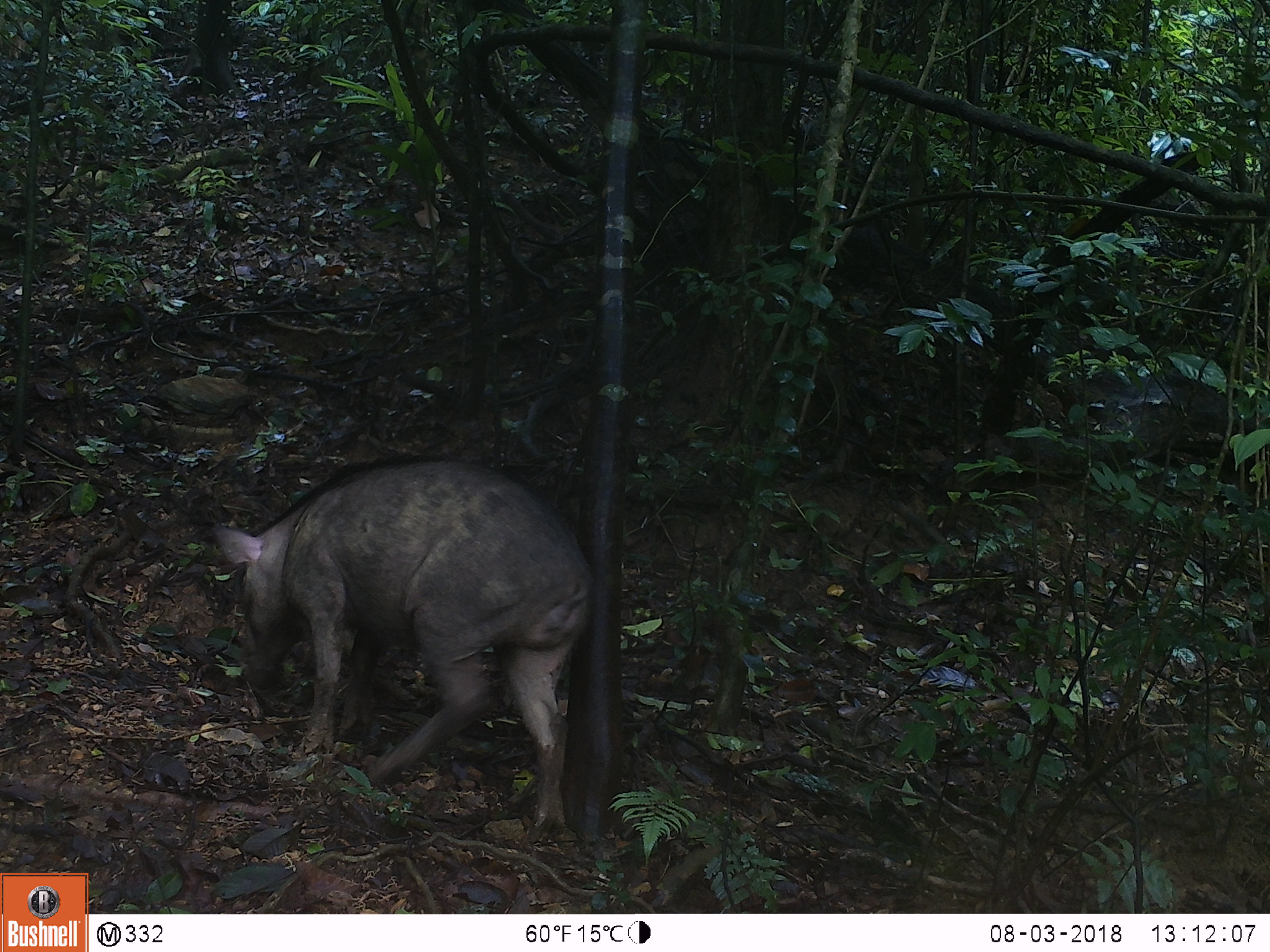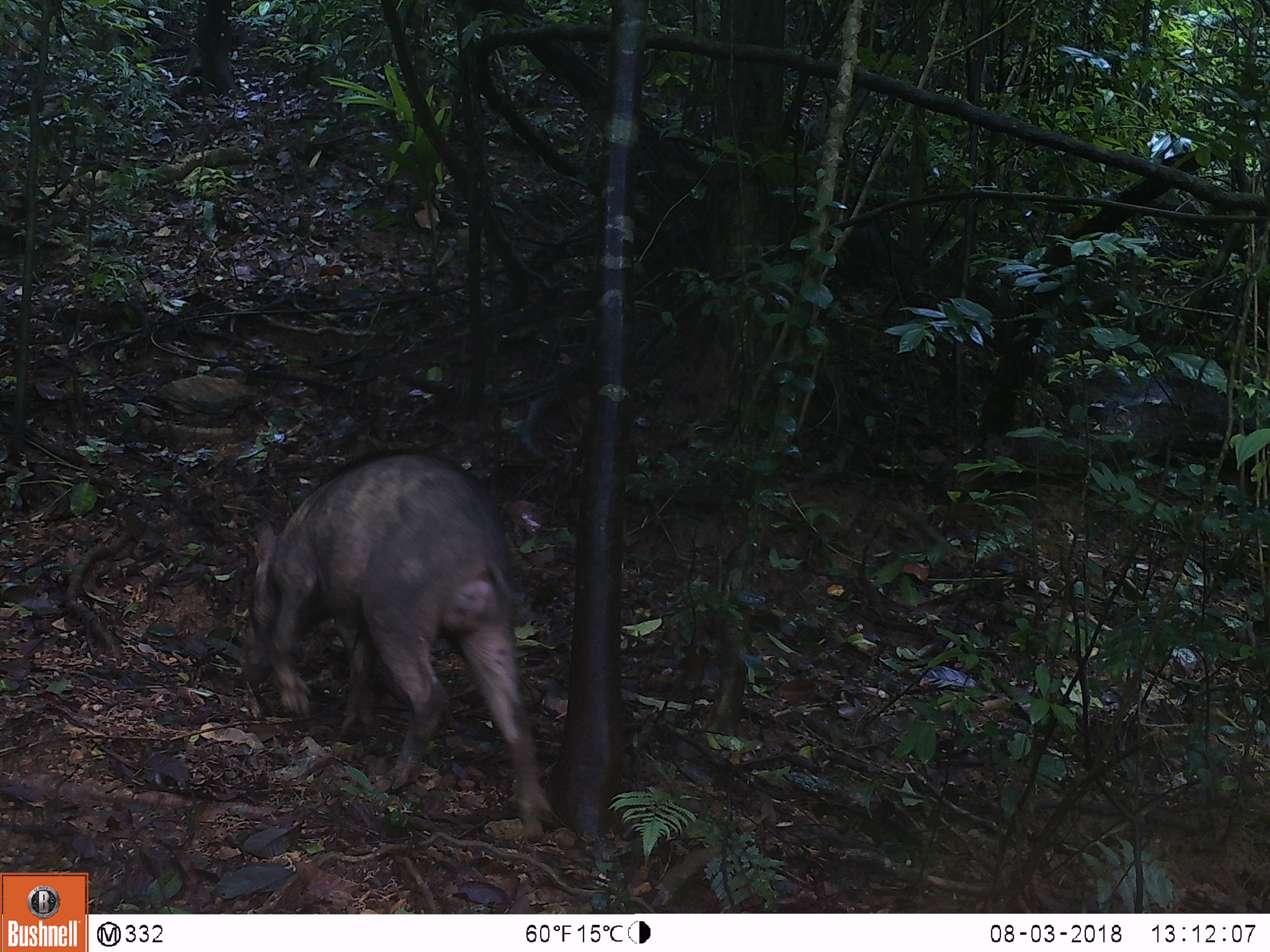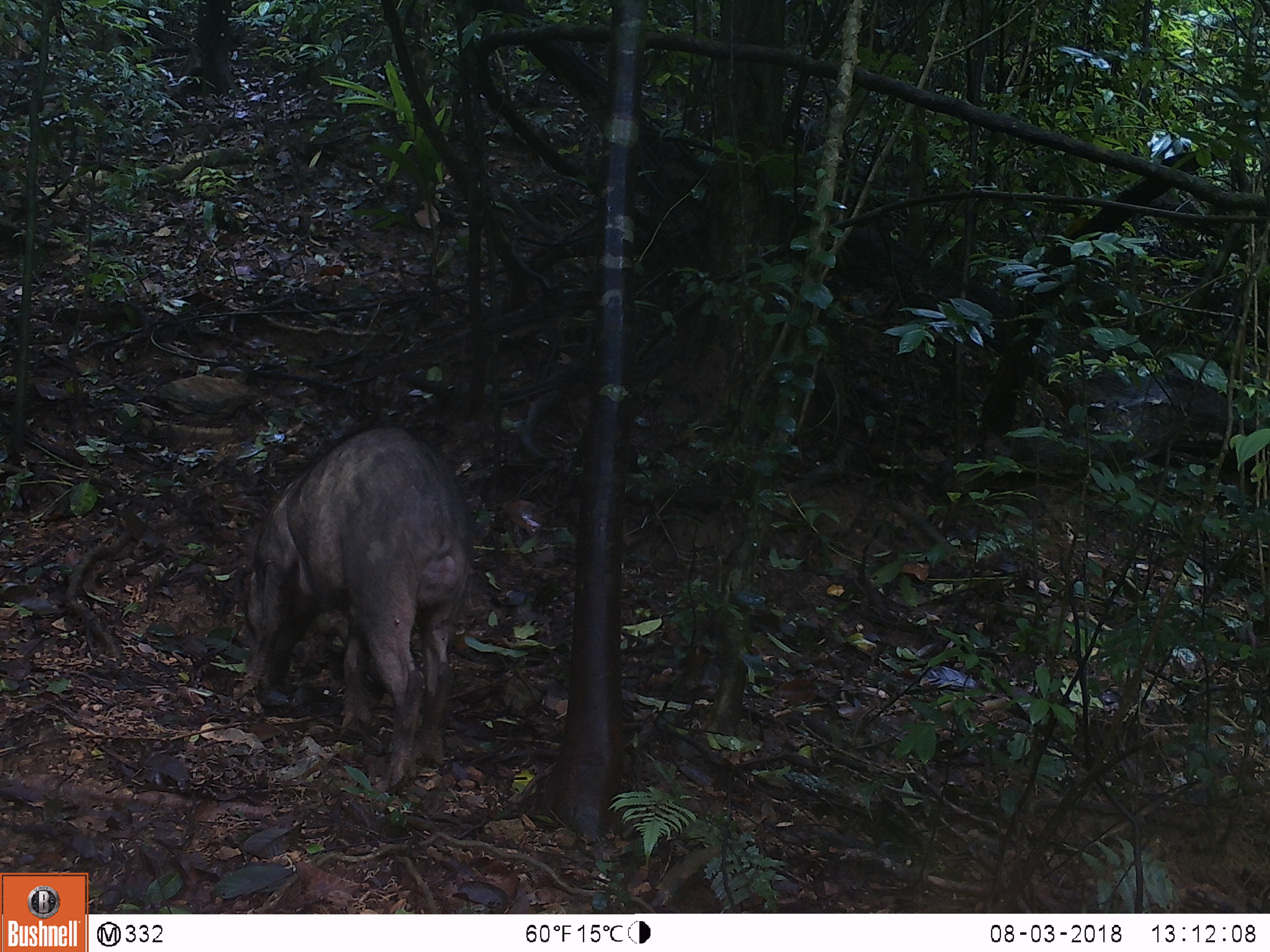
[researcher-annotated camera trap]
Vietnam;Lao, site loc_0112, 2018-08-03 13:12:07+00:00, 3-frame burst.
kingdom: Animalia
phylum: Chordata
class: Mammalia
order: Artiodactyla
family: Suidae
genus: Sus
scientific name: Sus scrofa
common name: eurasian wild pig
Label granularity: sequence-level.